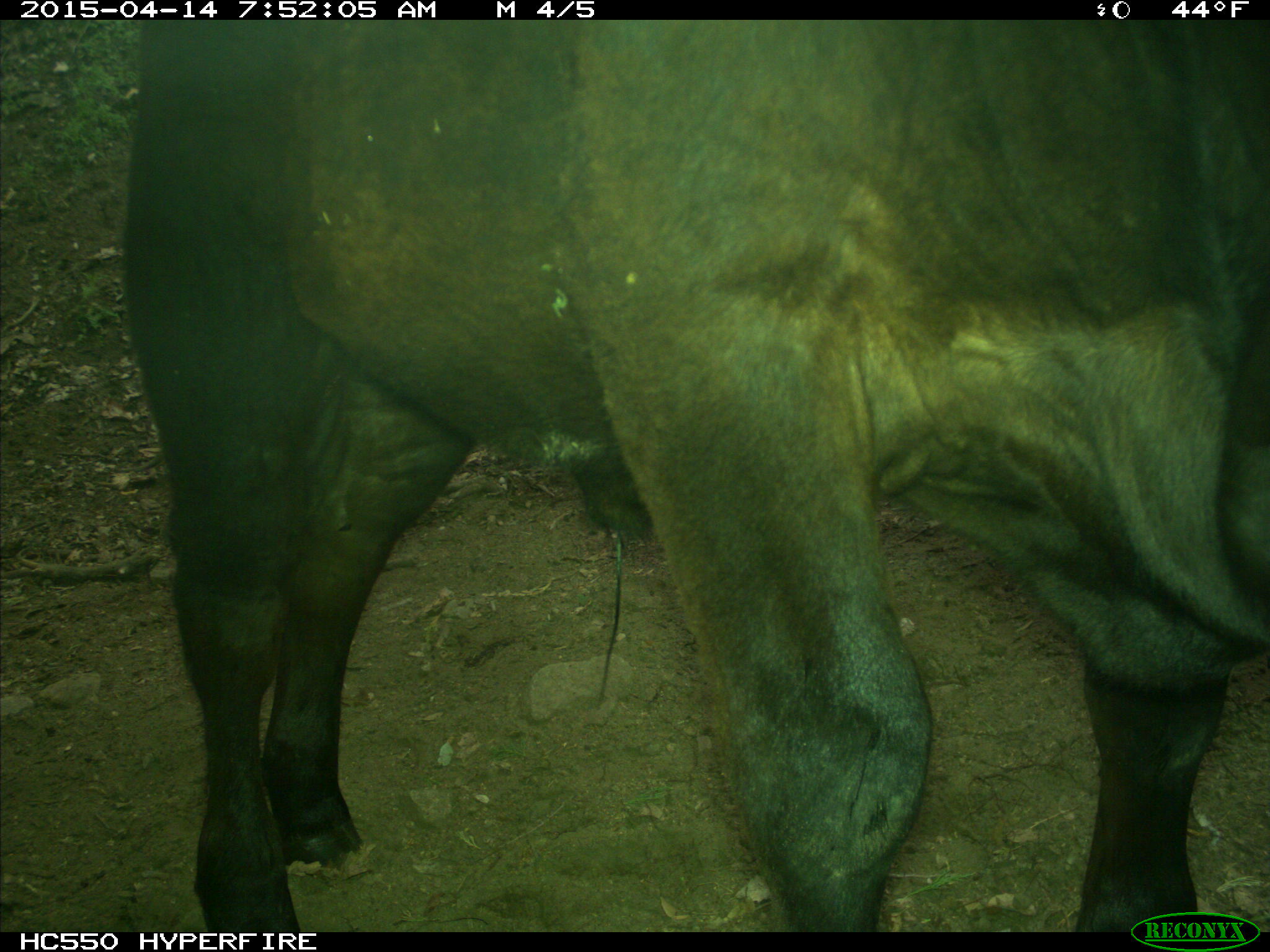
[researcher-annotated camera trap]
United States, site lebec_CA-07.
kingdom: Animalia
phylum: Chordata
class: Mammalia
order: Artiodactyla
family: Bovidae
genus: Bos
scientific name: Bos taurus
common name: domestic cow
Bos taurus (domestic cow).